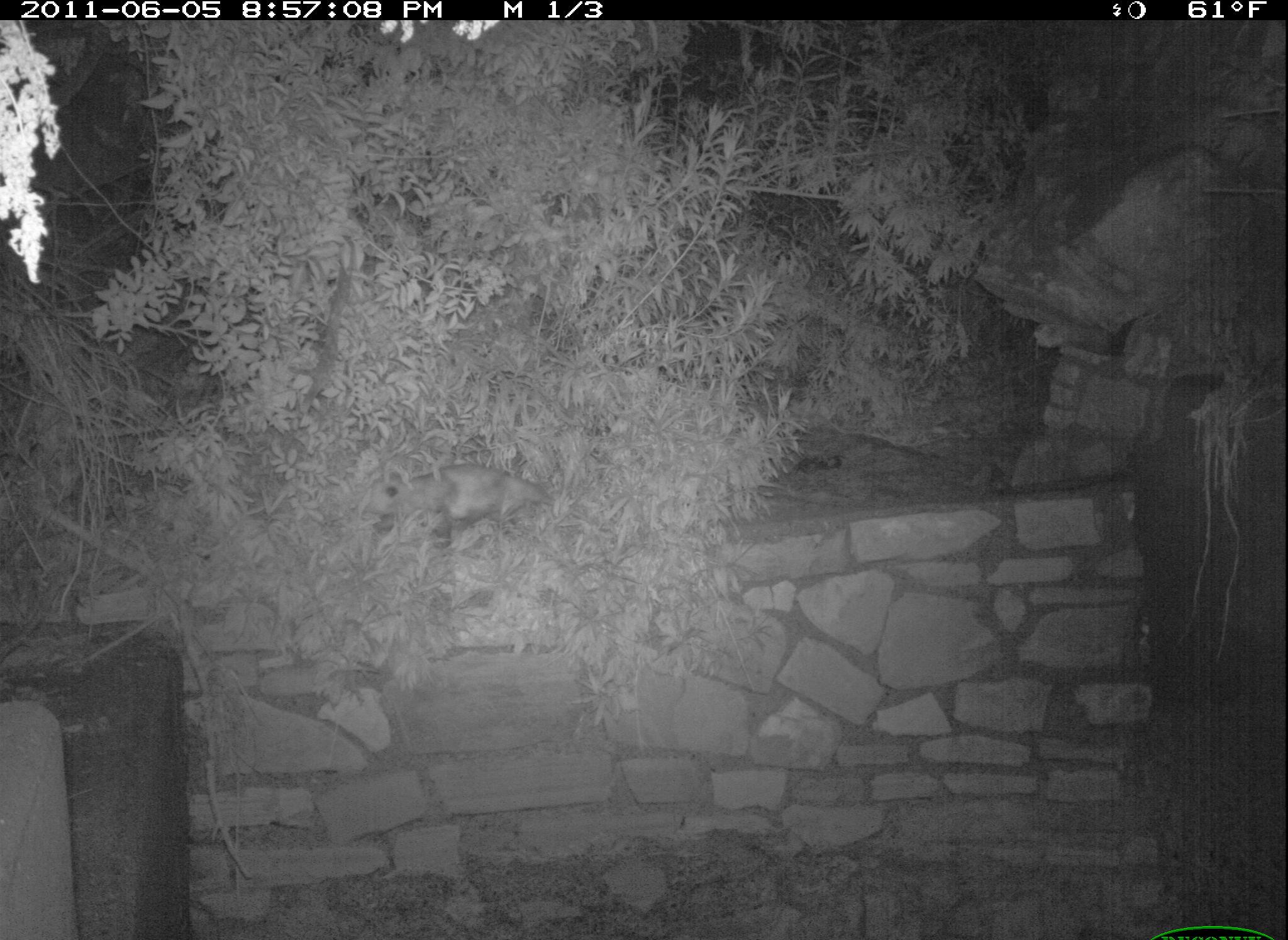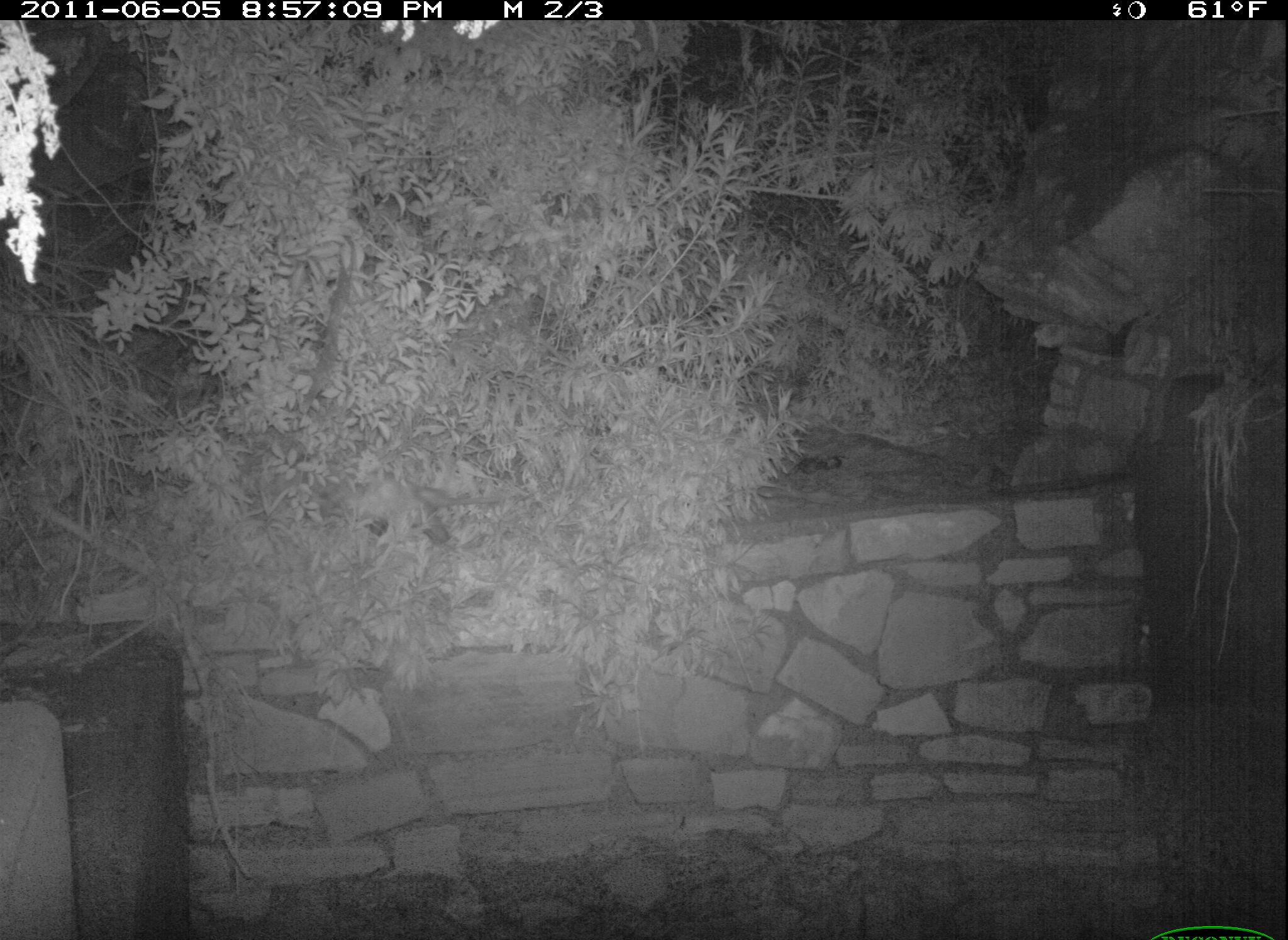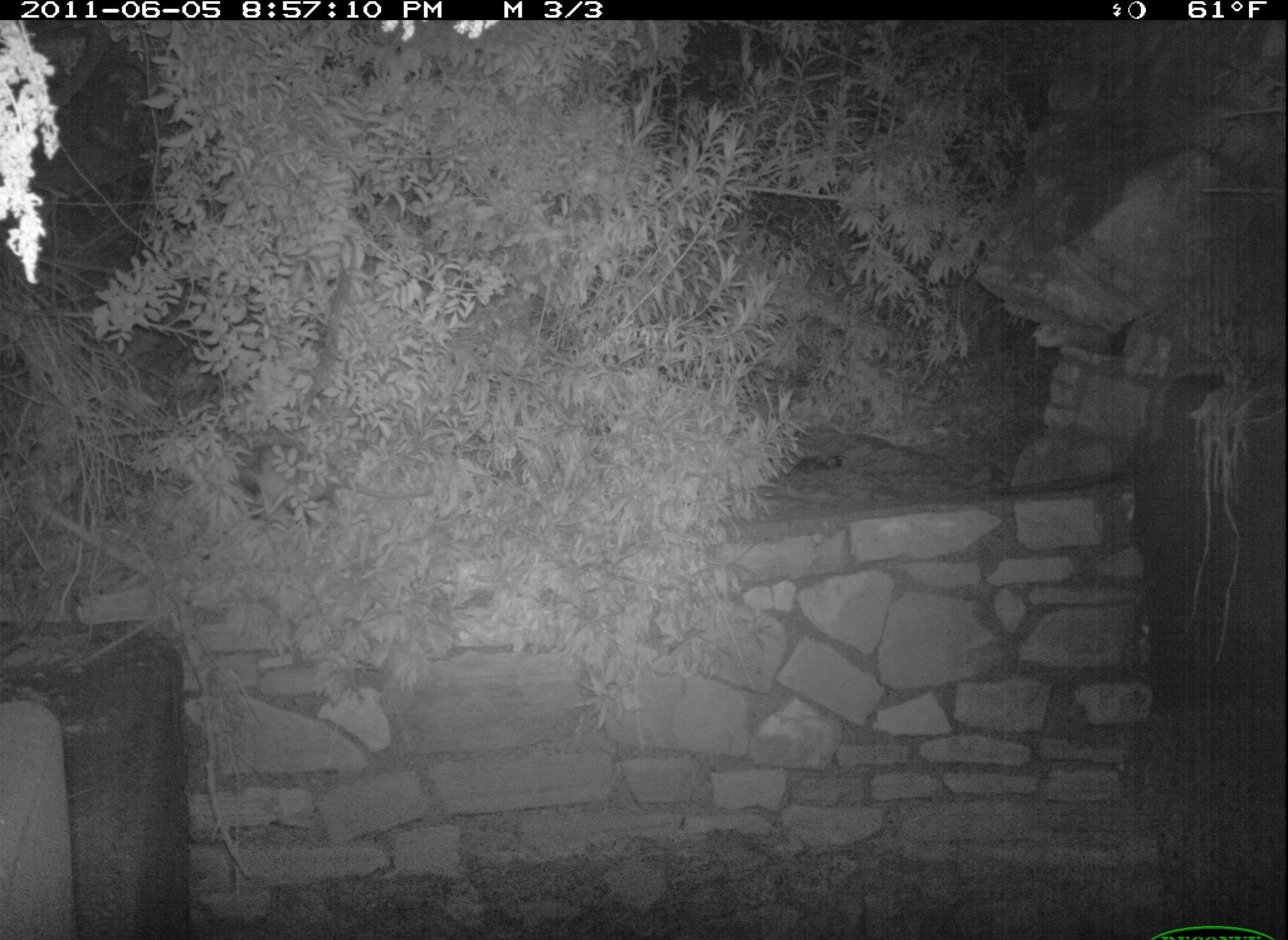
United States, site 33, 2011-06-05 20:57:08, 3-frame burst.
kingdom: Animalia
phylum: Chordata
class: Mammalia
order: Didelphimorphia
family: Didelphidae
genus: Didelphis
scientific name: Didelphis virginiana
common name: virginia opossum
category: opossum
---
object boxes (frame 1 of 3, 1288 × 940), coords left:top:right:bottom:
opossum: 369:445:578:569